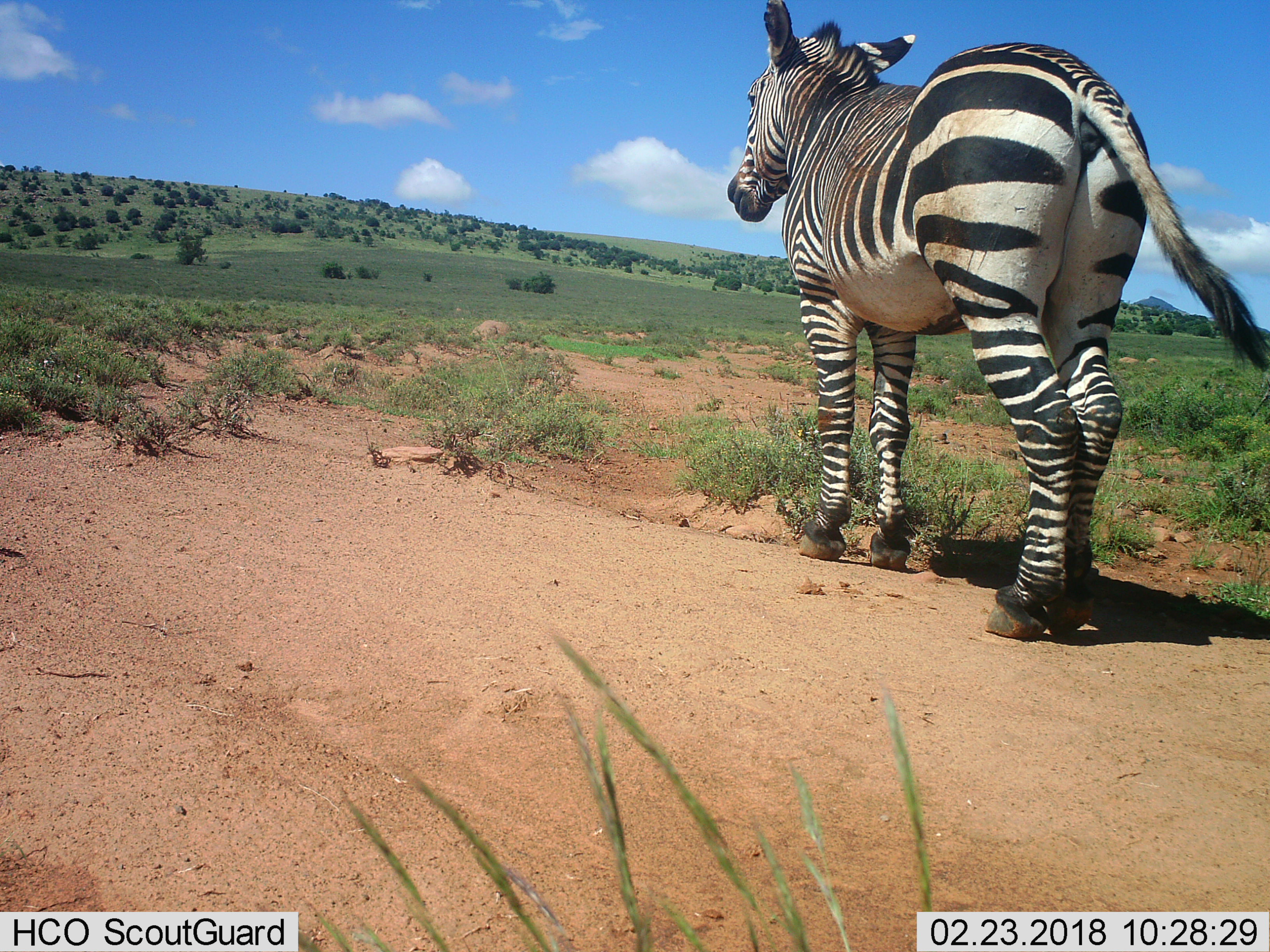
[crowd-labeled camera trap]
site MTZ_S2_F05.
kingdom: Animalia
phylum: Chordata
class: Mammalia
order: Perissodactyla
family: Equidae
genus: Equus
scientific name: Equus zebra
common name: mountain zebra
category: zebramountain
Zebramountain (mountain zebra) (Equus zebra), count 1. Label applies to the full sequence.